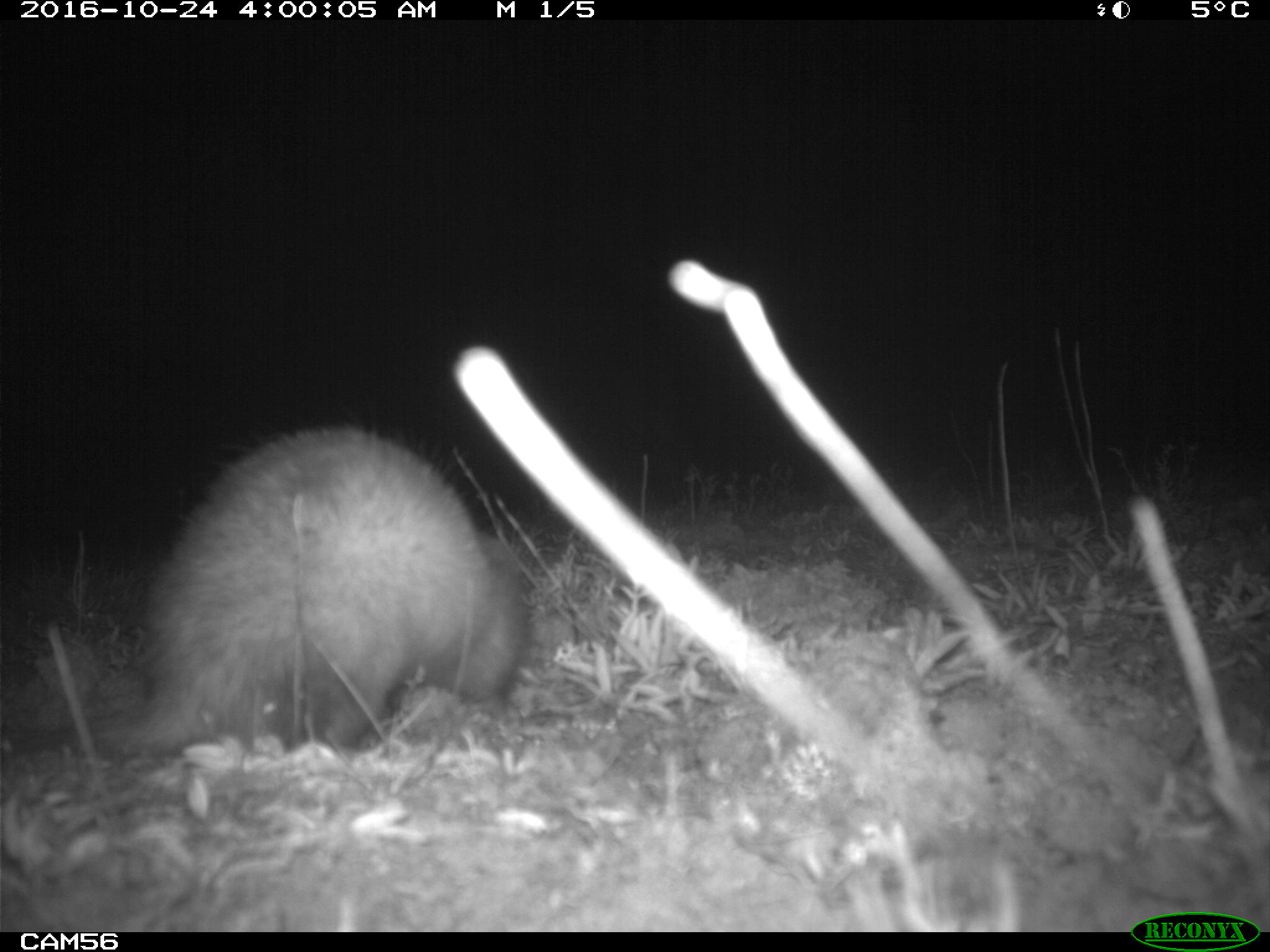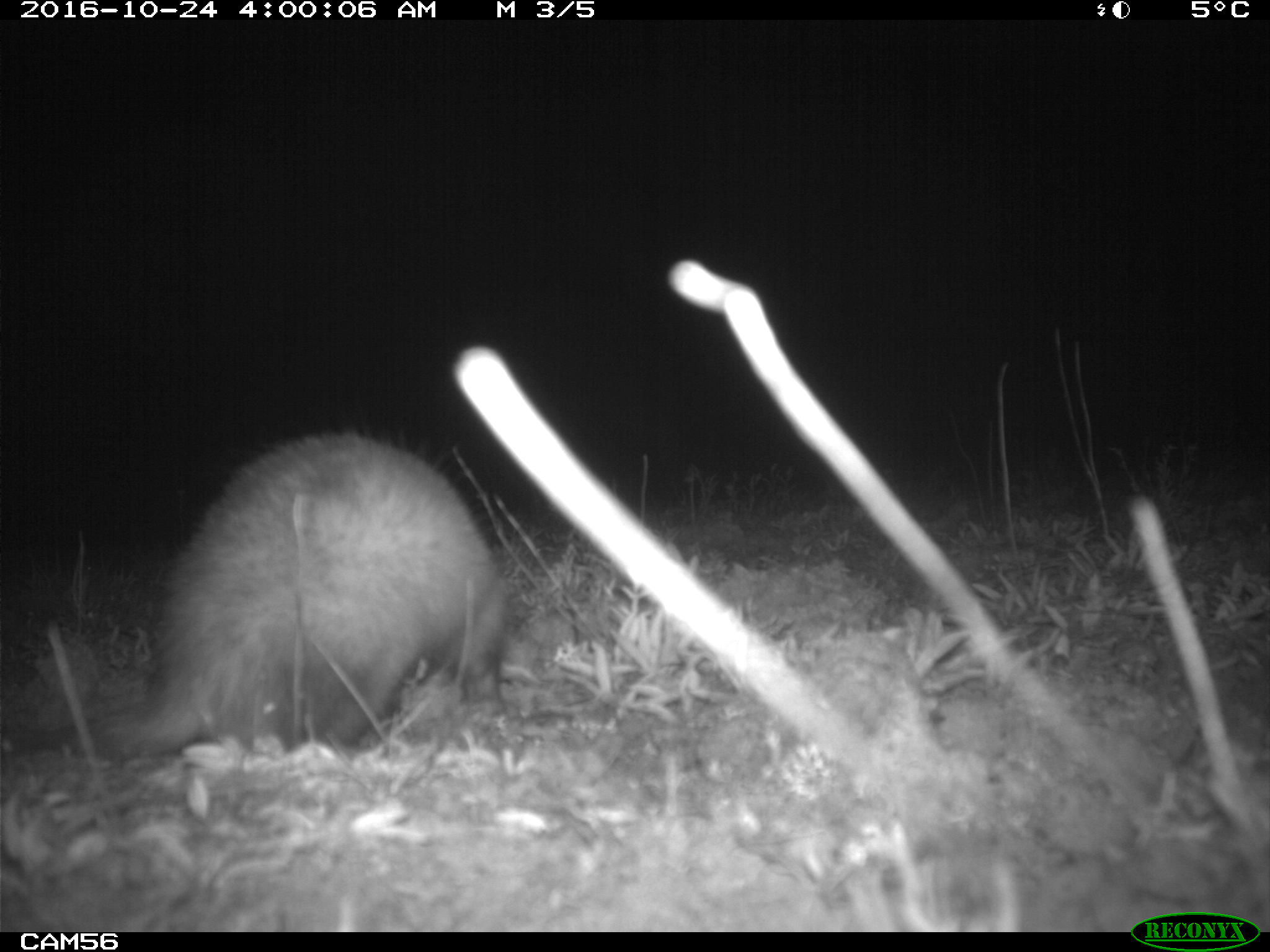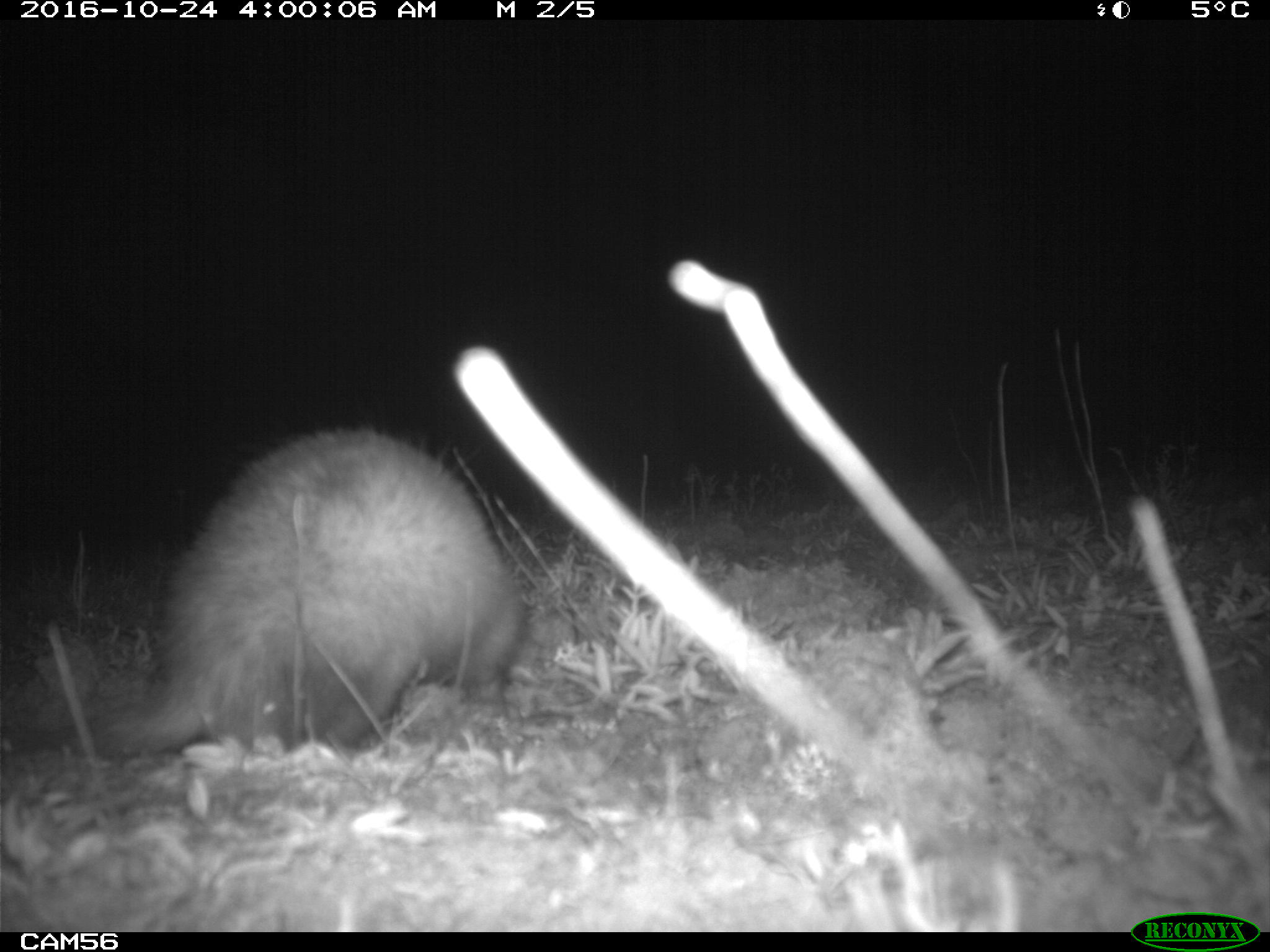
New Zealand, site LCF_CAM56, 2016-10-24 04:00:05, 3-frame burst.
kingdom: Animalia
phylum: Chordata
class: Mammalia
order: Carnivora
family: Mustelidae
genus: Mustela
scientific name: Mustela furo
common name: ferret